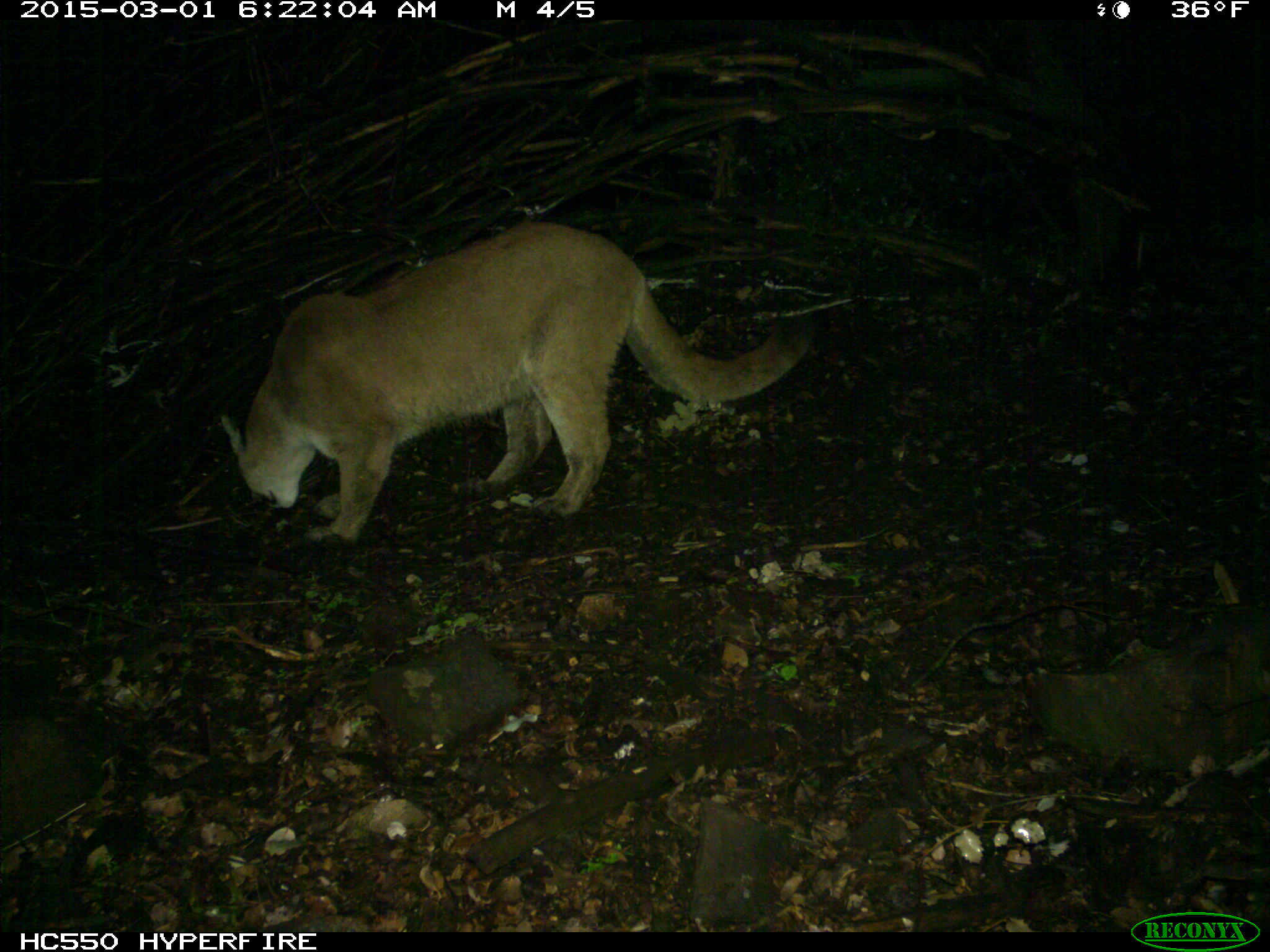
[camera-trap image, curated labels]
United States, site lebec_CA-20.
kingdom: Animalia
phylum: Chordata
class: Mammalia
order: Carnivora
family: Felidae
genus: Puma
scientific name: Puma concolor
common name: mountain lion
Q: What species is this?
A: Puma concolor (mountain lion).